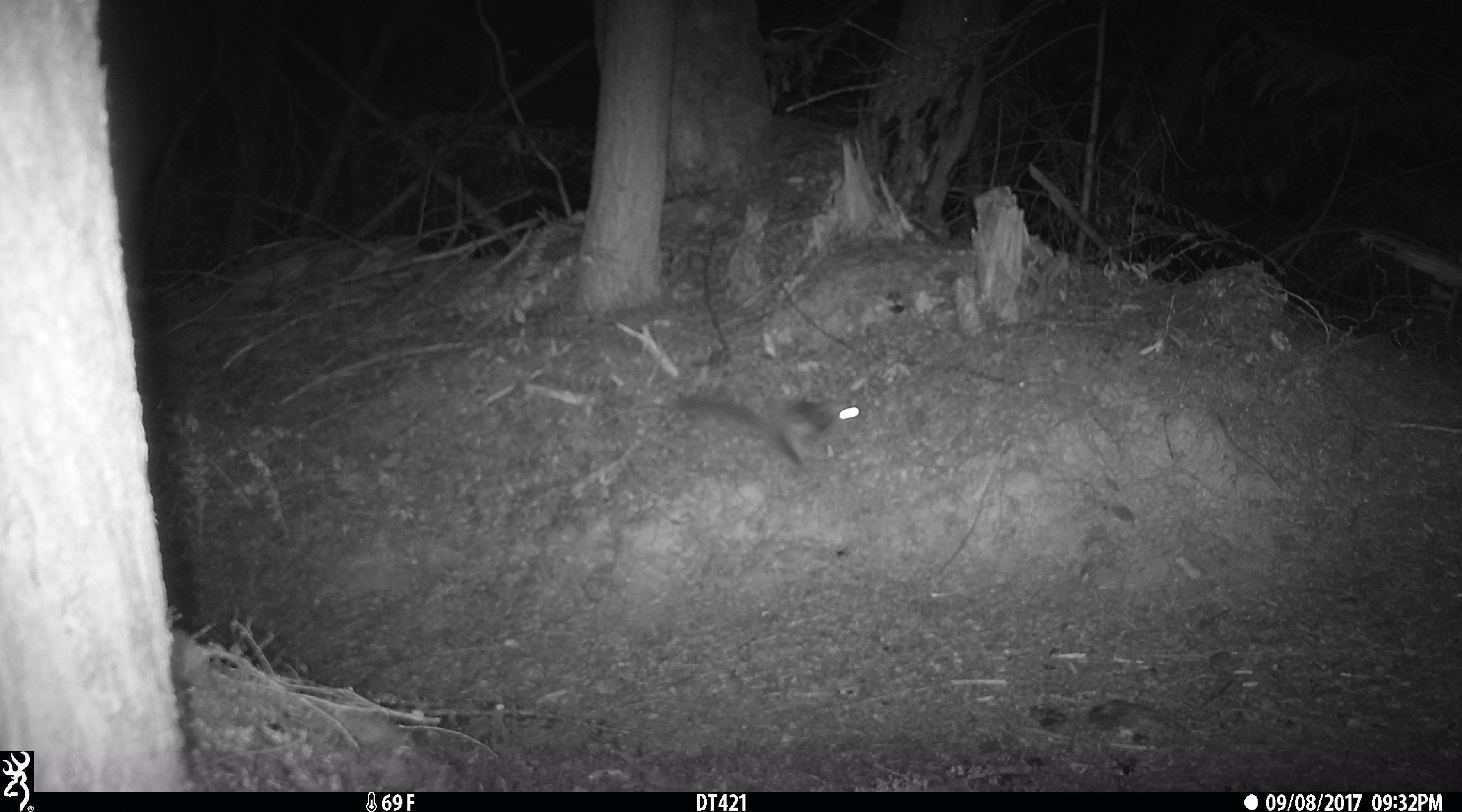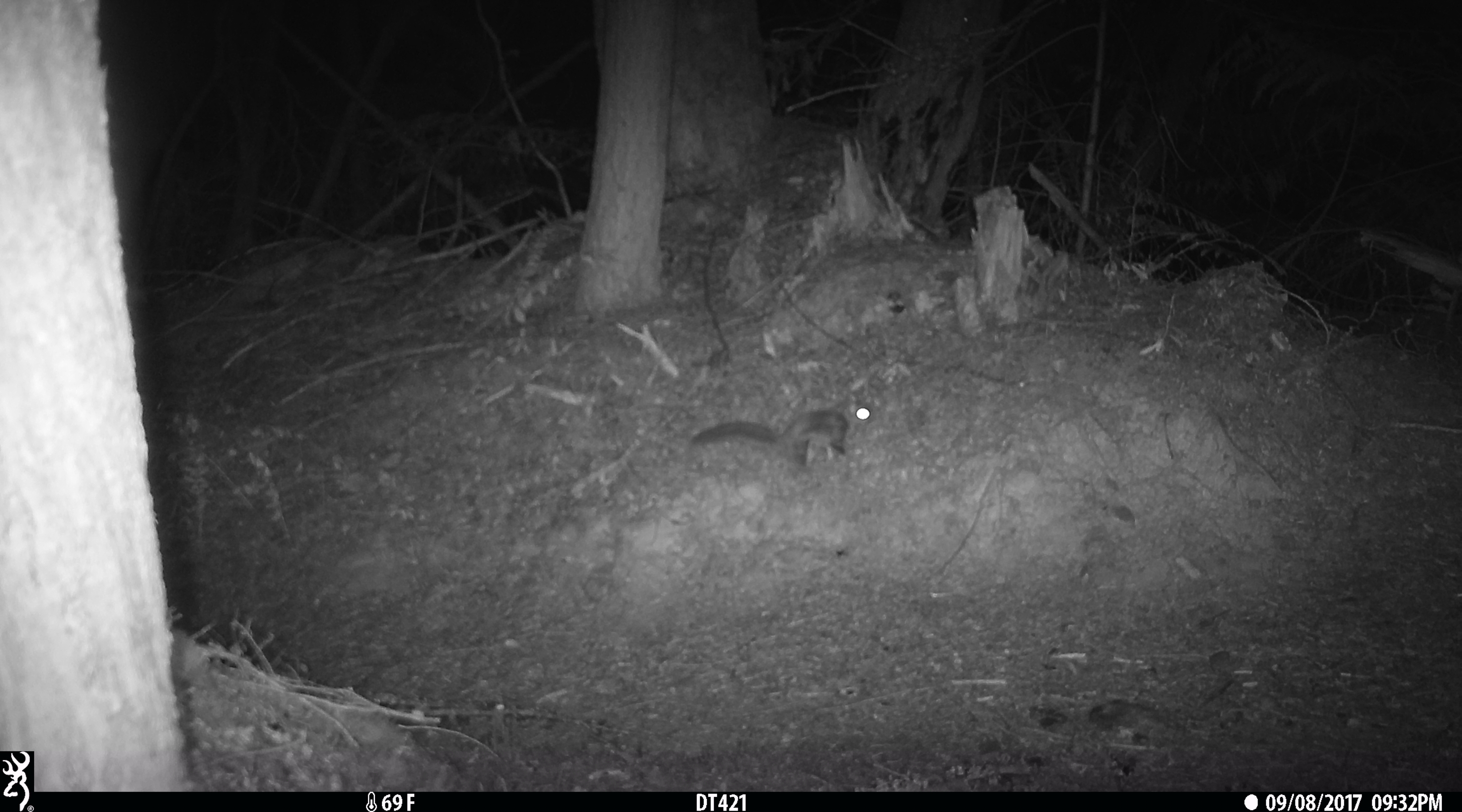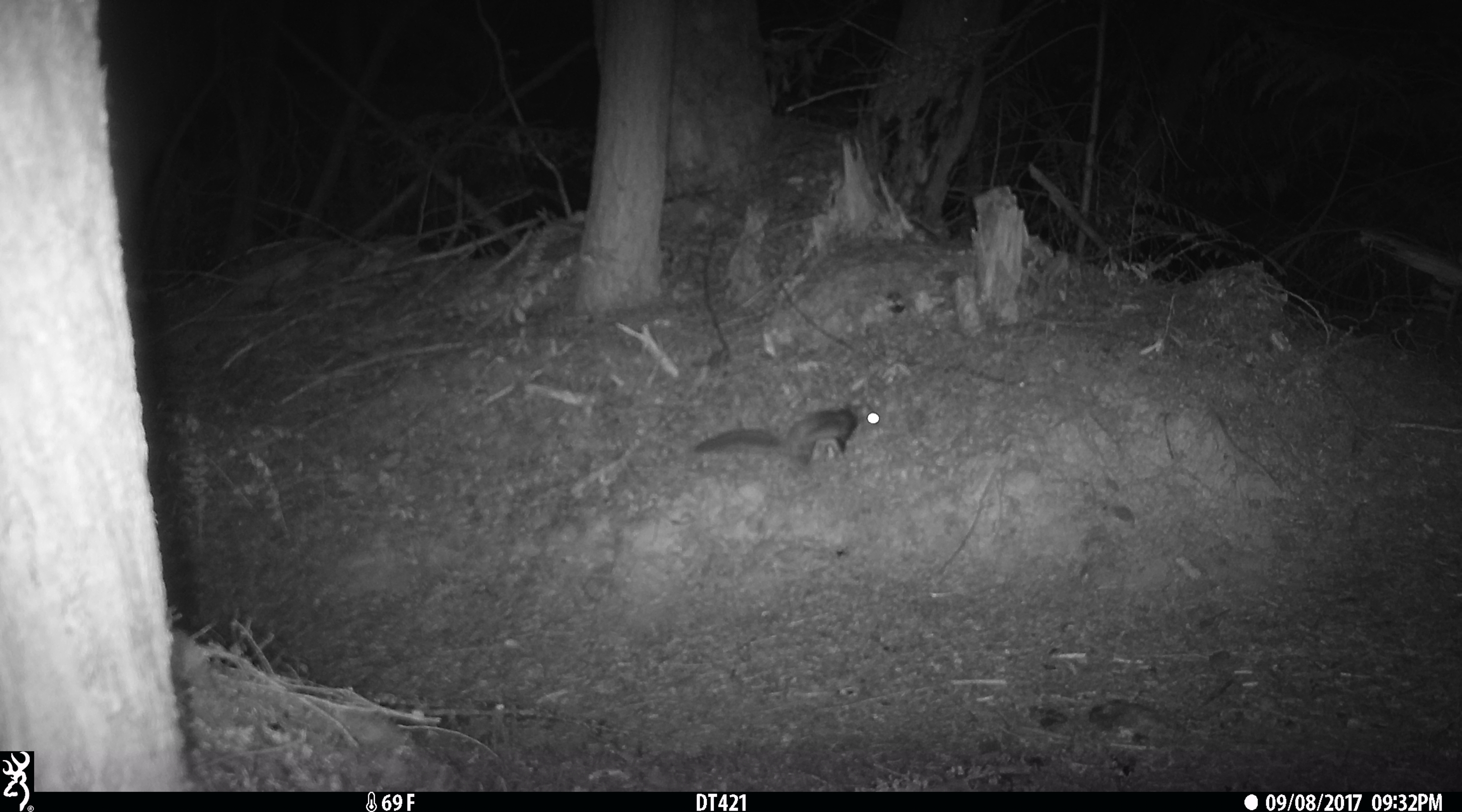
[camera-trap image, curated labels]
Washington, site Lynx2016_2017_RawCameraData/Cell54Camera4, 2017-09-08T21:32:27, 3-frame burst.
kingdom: Animalia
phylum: Chordata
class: Mammalia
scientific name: Mammalia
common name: small mammal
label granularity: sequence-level